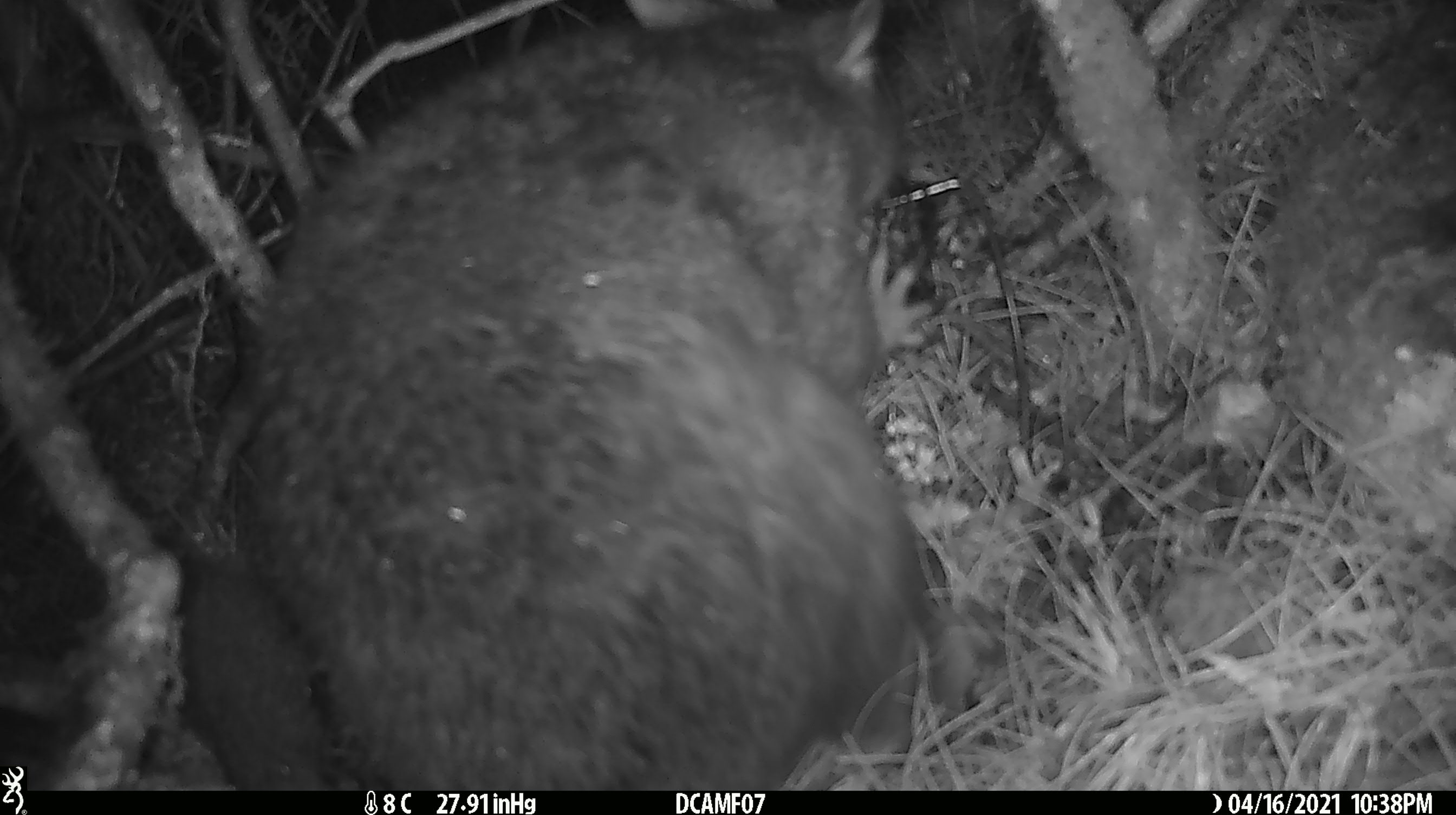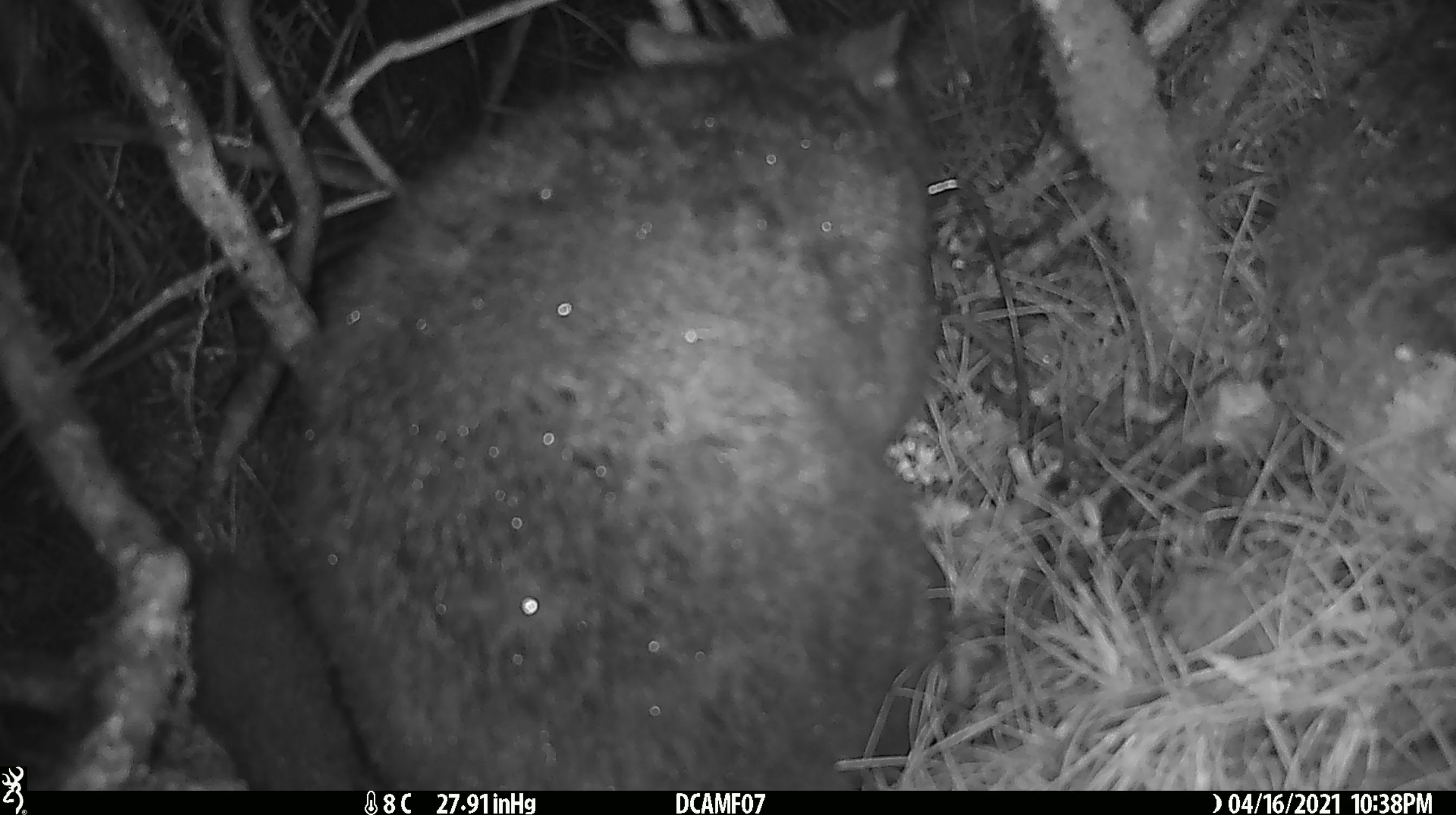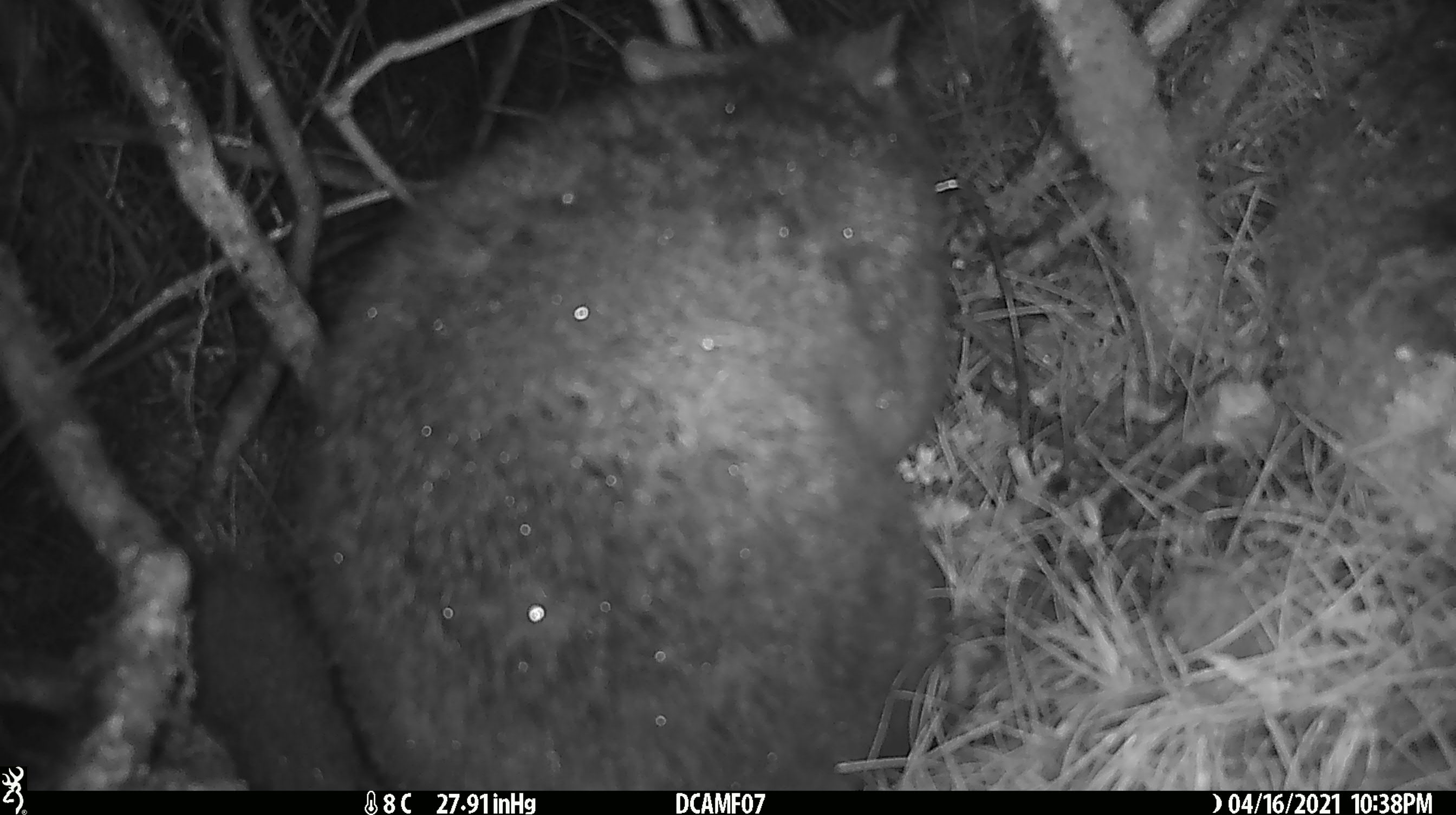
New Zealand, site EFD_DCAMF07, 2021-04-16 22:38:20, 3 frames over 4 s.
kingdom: Animalia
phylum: Chordata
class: Mammalia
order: Diprotodontia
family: Phalangeridae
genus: Trichosurus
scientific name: Trichosurus vulpecula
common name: common brushtail possum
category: possum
Possum (common brushtail possum) (Trichosurus vulpecula).